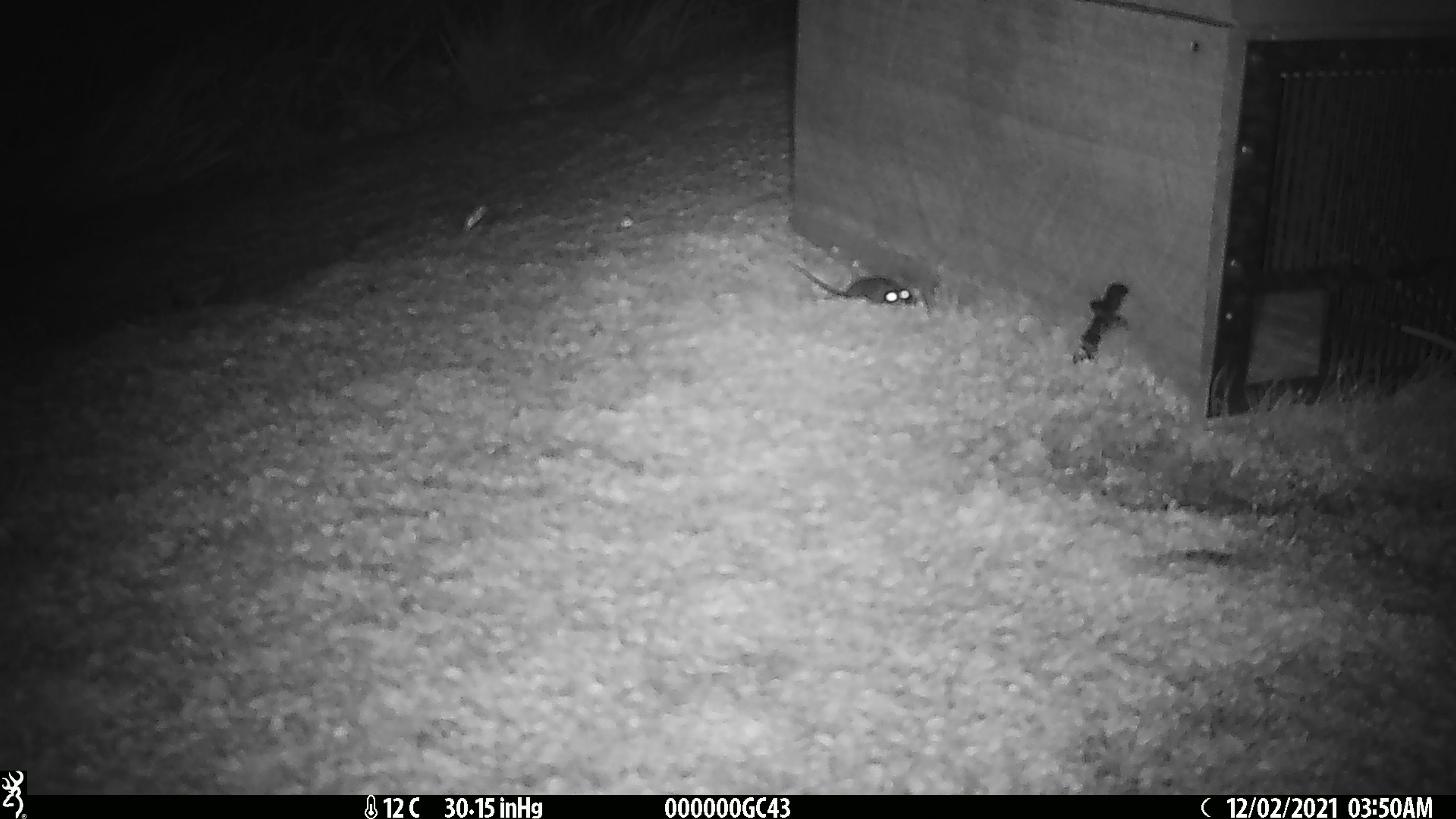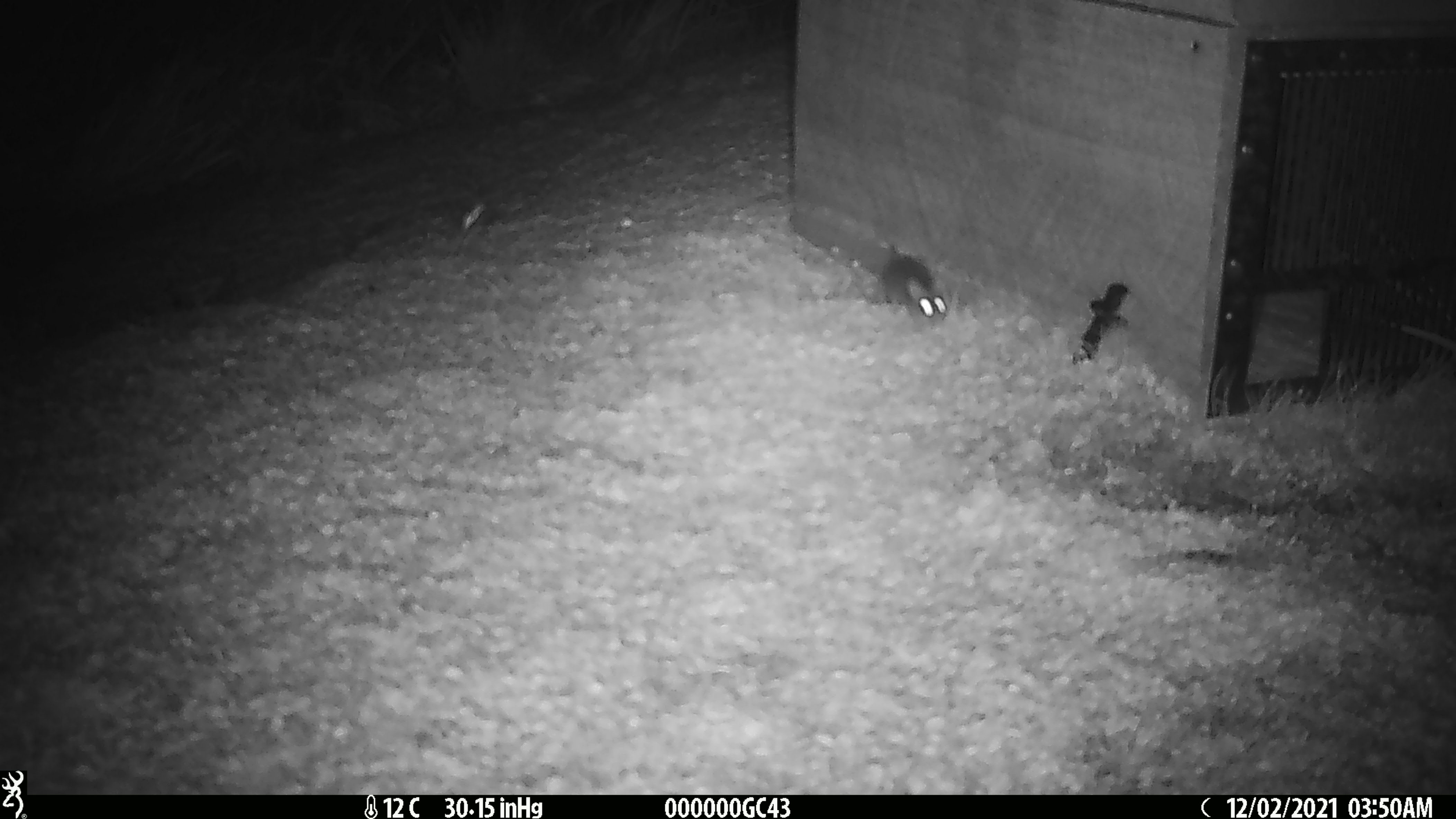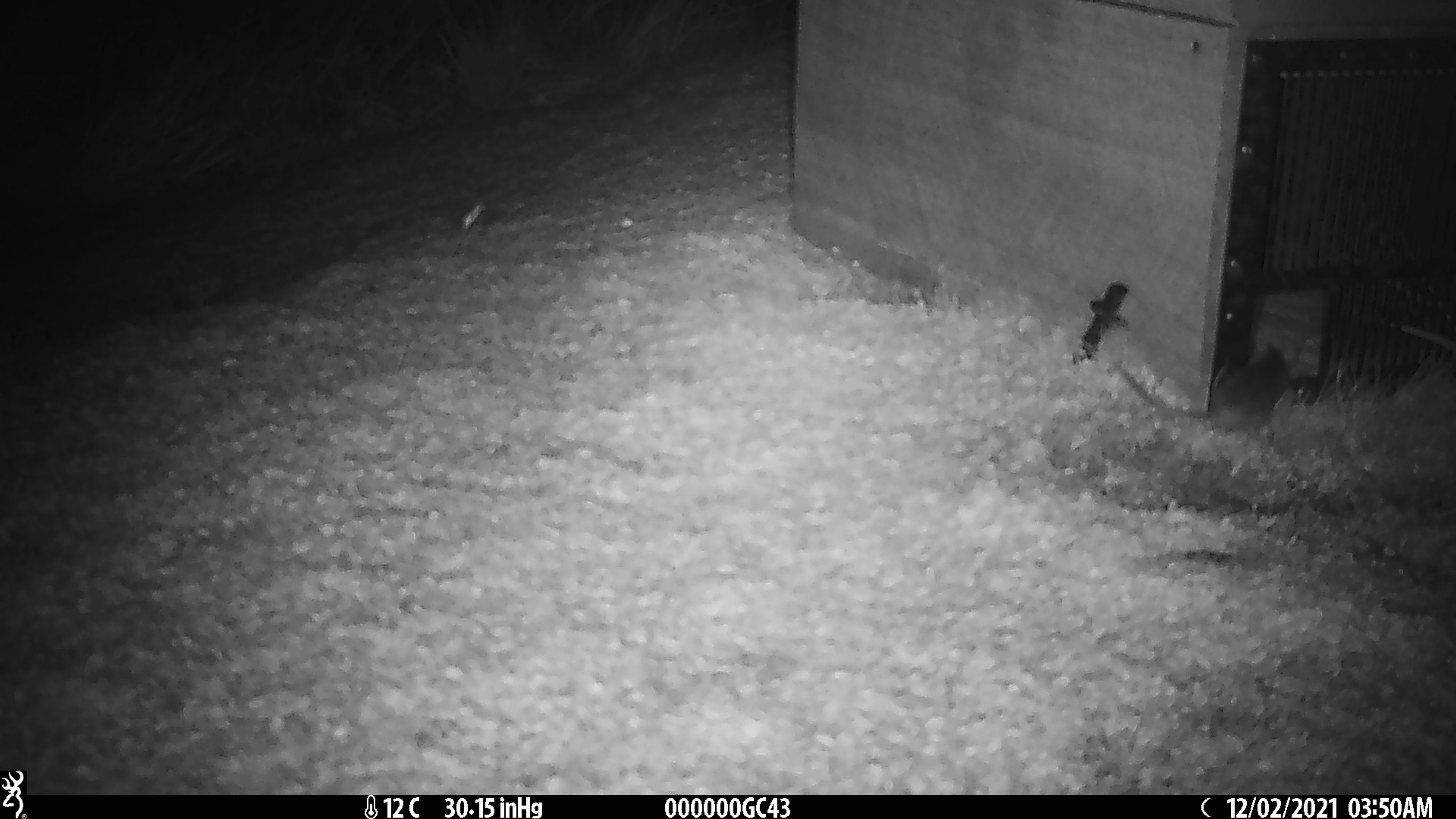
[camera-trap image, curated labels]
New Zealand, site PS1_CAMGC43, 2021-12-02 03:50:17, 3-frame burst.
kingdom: Animalia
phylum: Chordata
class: Mammalia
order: Rodentia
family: Muridae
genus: Mus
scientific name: Mus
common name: mouse